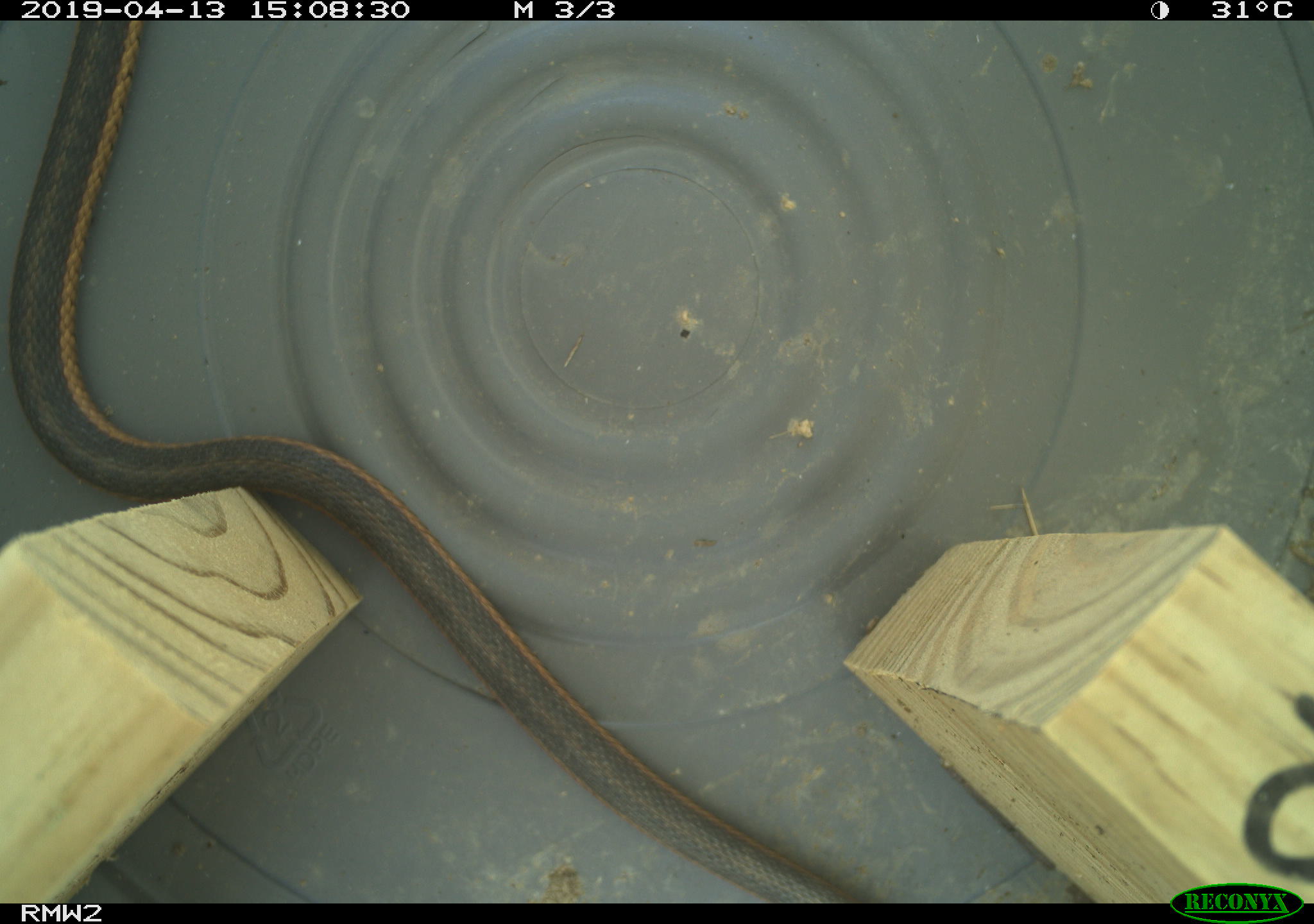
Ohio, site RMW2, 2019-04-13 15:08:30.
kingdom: Animalia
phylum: Chordata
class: Reptilia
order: Squamata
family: Colubridae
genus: Thamnophis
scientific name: Thamnophis sirtalis sirtalis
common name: eastern gartersnake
Eastern gartersnake (Thamnophis sirtalis sirtalis).